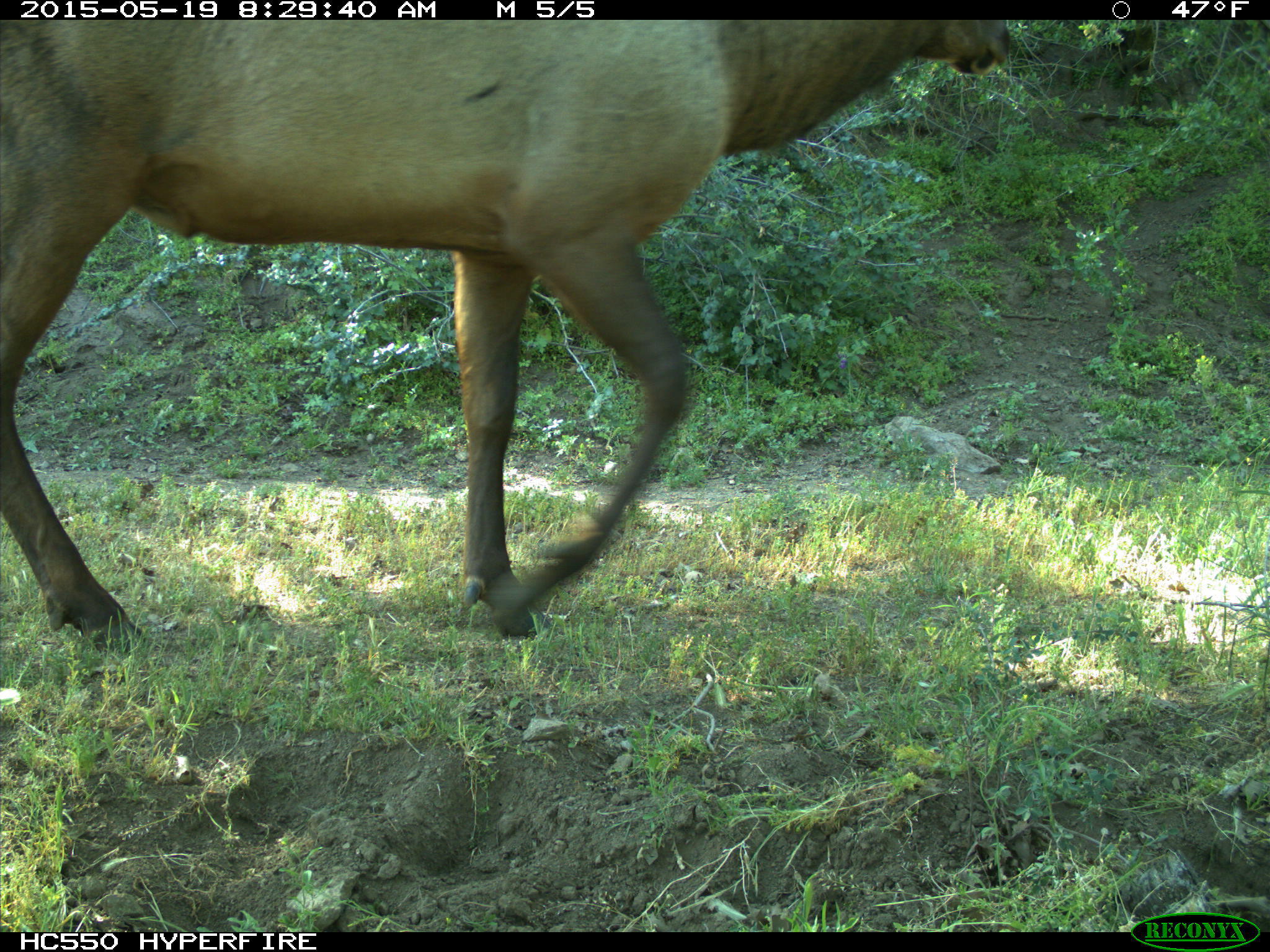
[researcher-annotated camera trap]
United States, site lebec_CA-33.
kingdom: Animalia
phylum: Chordata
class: Mammalia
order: Artiodactyla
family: Cervidae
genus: Cervus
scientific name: Cervus canadensis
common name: elk